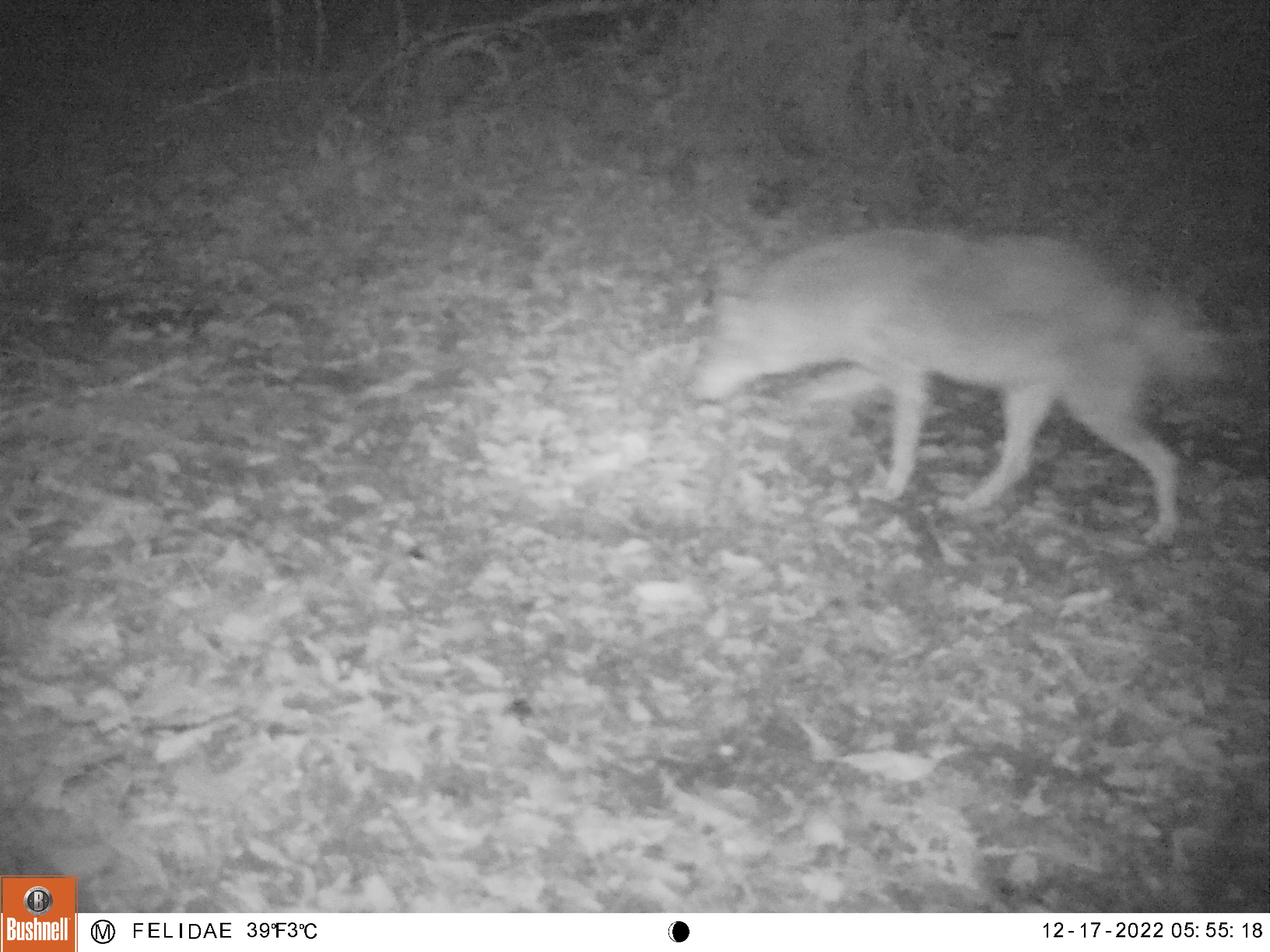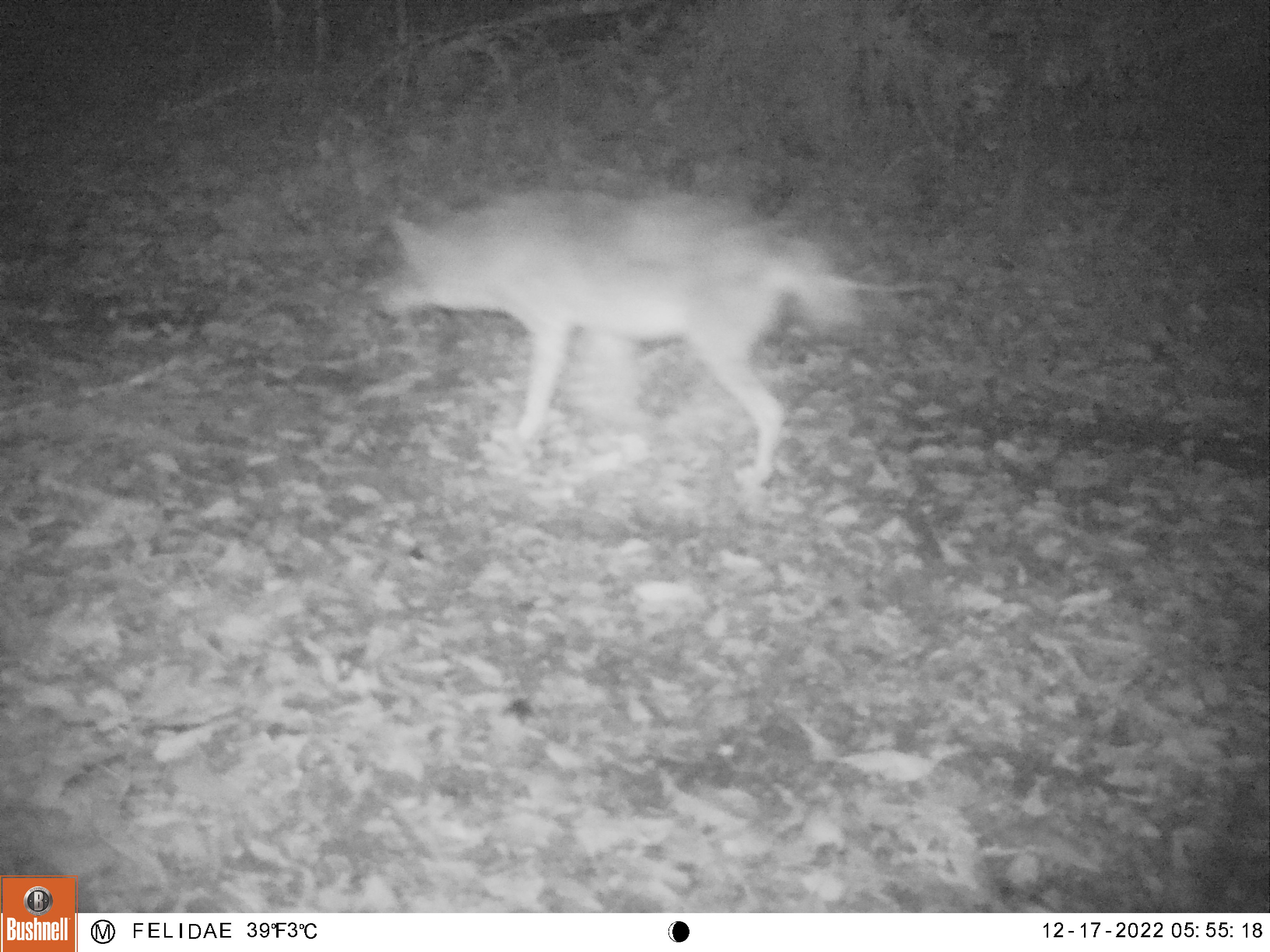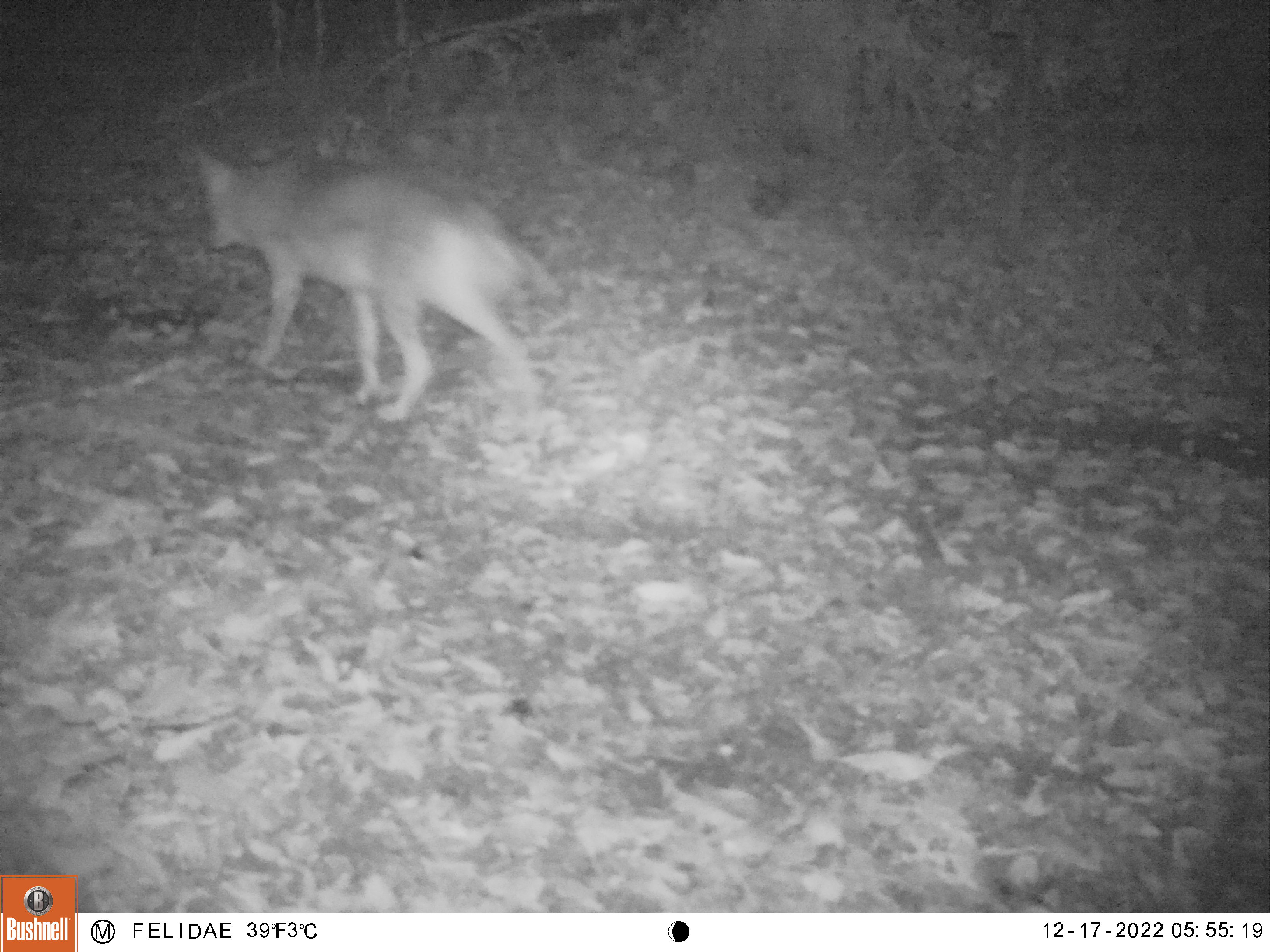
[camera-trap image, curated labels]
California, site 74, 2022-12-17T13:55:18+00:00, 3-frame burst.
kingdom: Animalia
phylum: Chordata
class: Mammalia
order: Carnivora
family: Canidae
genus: Canis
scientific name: Canis latrans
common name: coyote